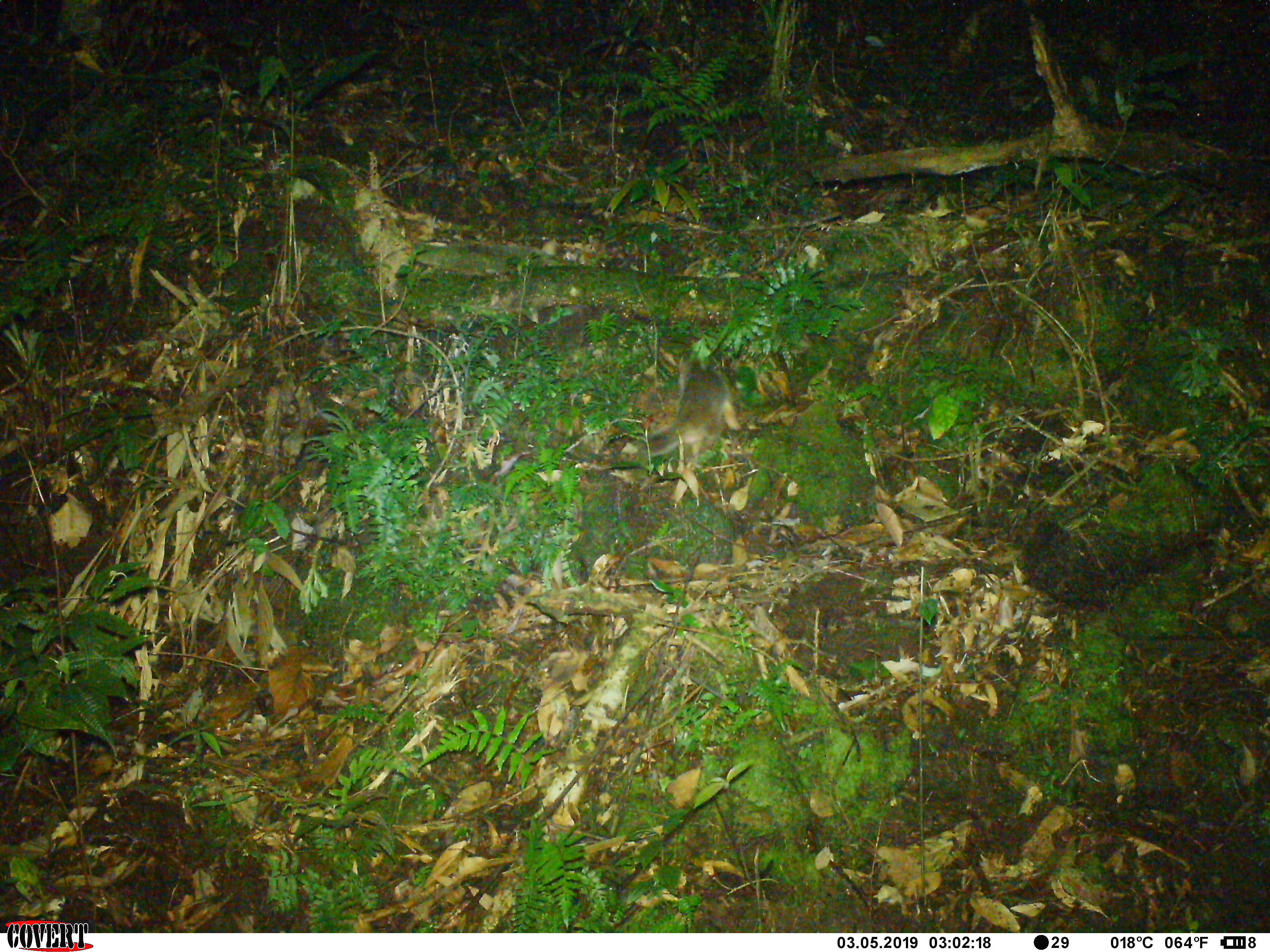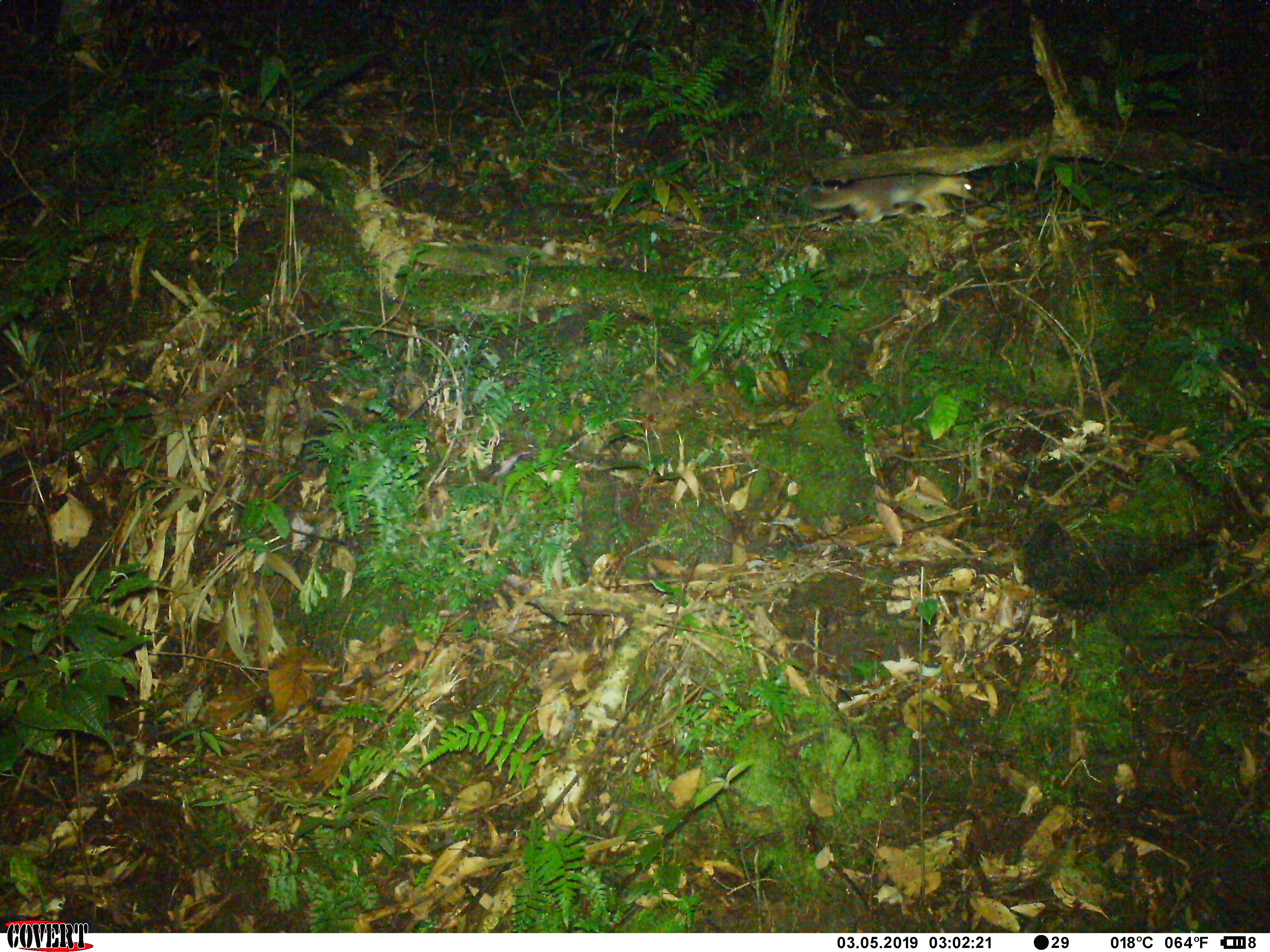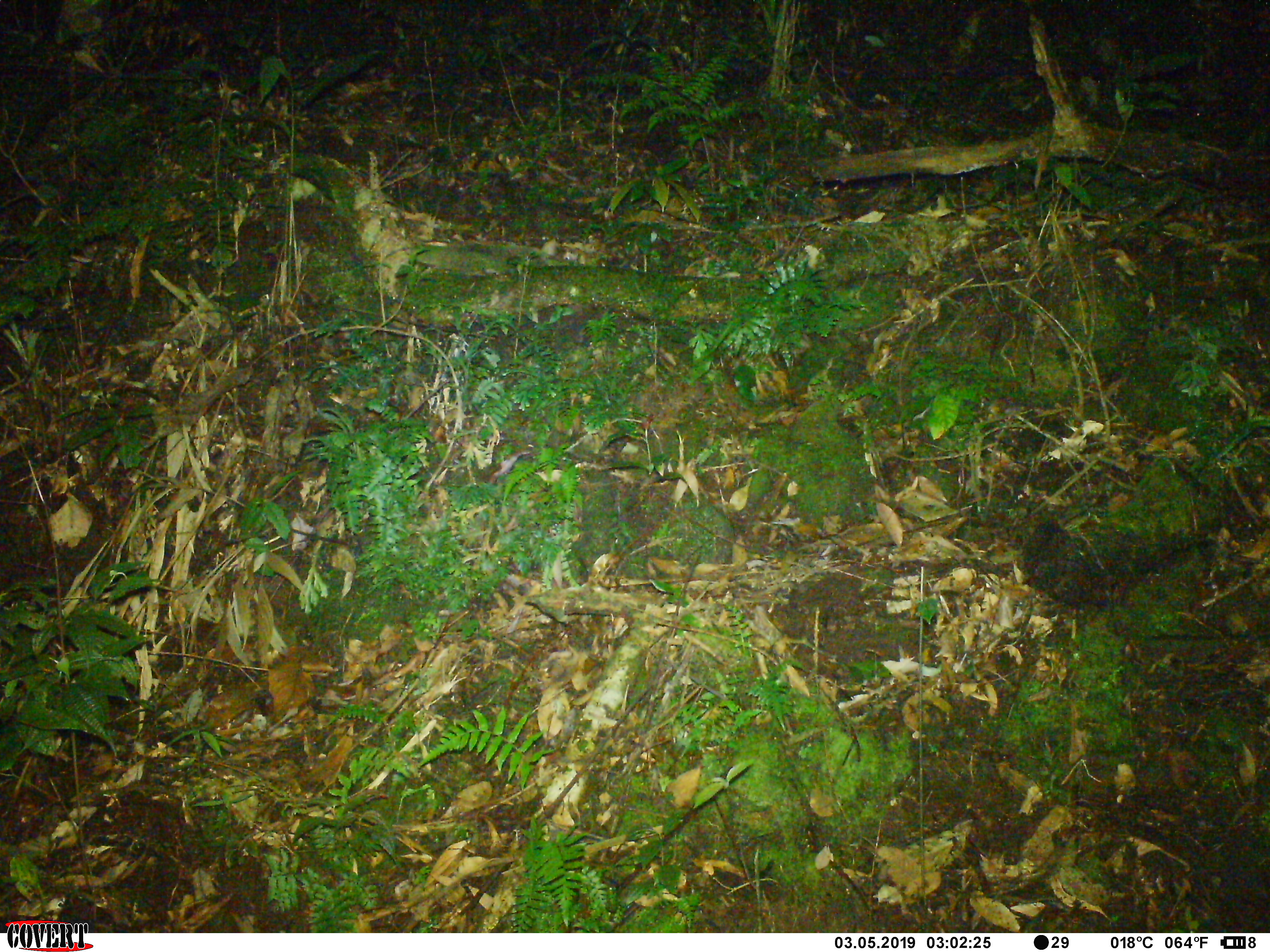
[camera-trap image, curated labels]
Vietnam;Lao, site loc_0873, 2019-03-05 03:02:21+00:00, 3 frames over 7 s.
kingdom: Animalia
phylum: Chordata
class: Mammalia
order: Carnivora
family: Mustelidae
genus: Melogale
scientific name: Melogale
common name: ferret badger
Ferret badger (Melogale). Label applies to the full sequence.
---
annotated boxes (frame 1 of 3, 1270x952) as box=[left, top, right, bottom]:
ferret badger: box=[635, 354, 741, 467]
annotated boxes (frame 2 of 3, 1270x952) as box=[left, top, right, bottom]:
ferret badger: box=[807, 173, 978, 229]